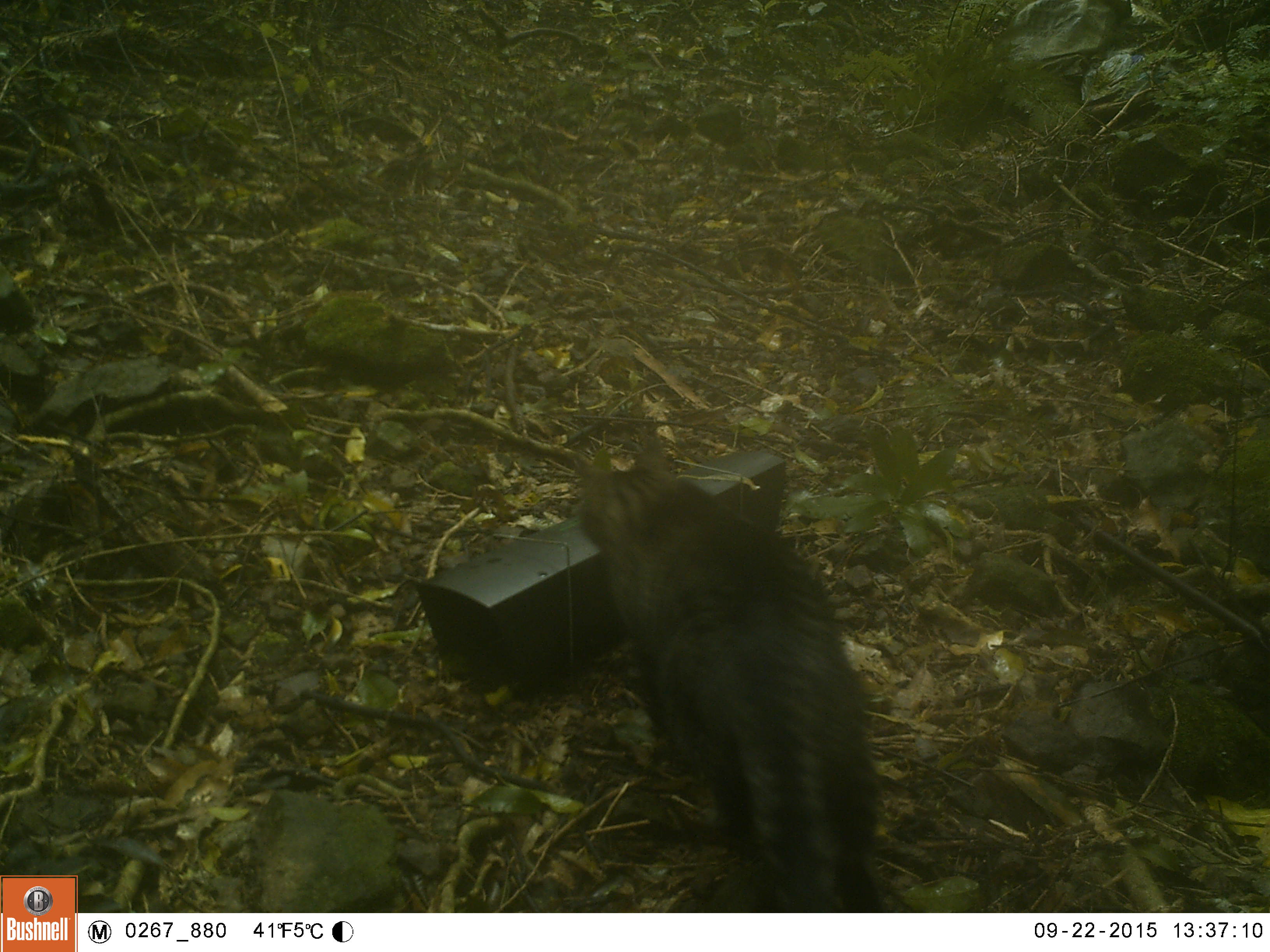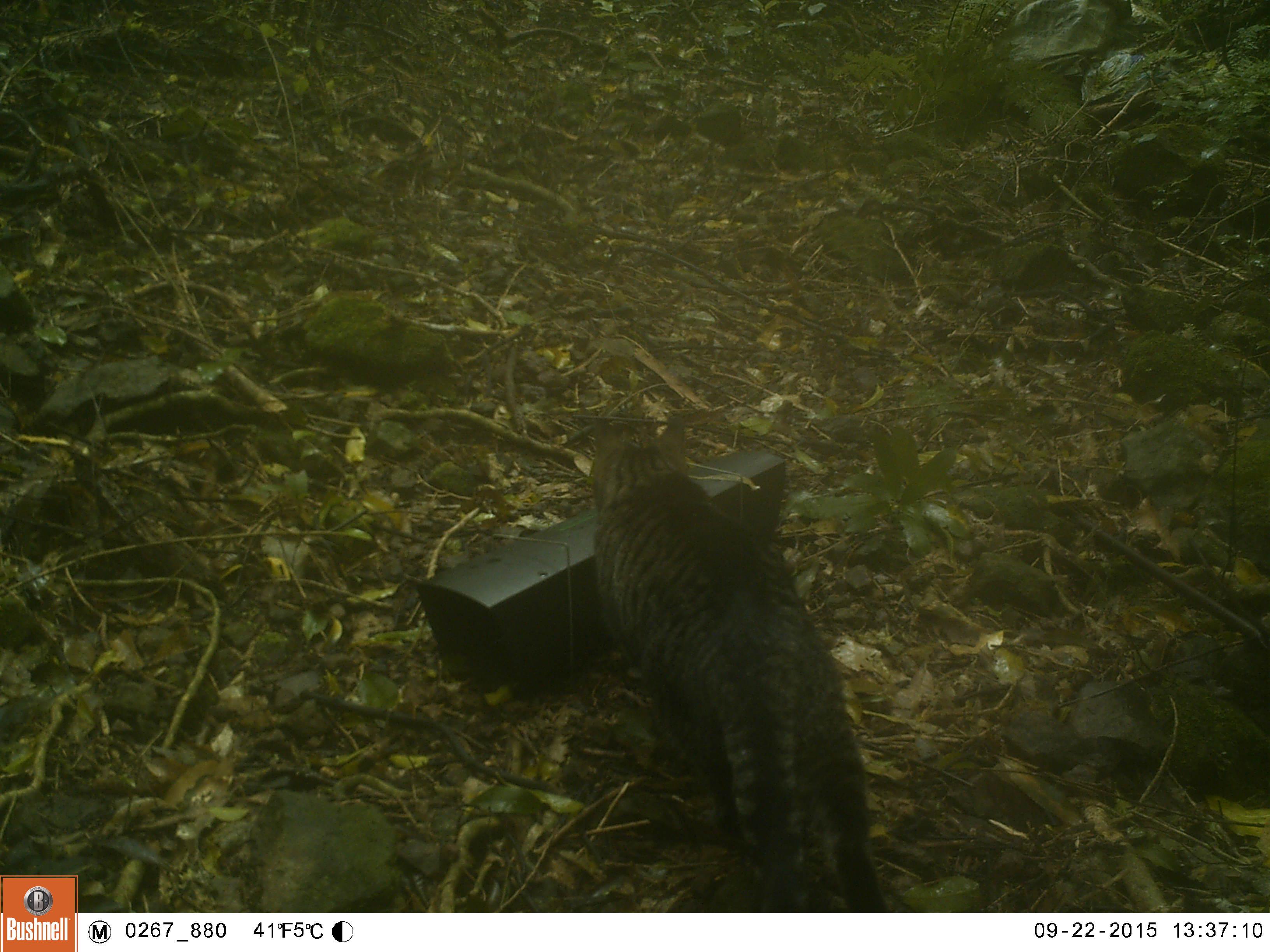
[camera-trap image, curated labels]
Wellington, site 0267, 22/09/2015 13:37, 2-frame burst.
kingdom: Animalia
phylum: Chordata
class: Mammalia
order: Carnivora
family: Felidae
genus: Felis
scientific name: Felis catus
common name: cat